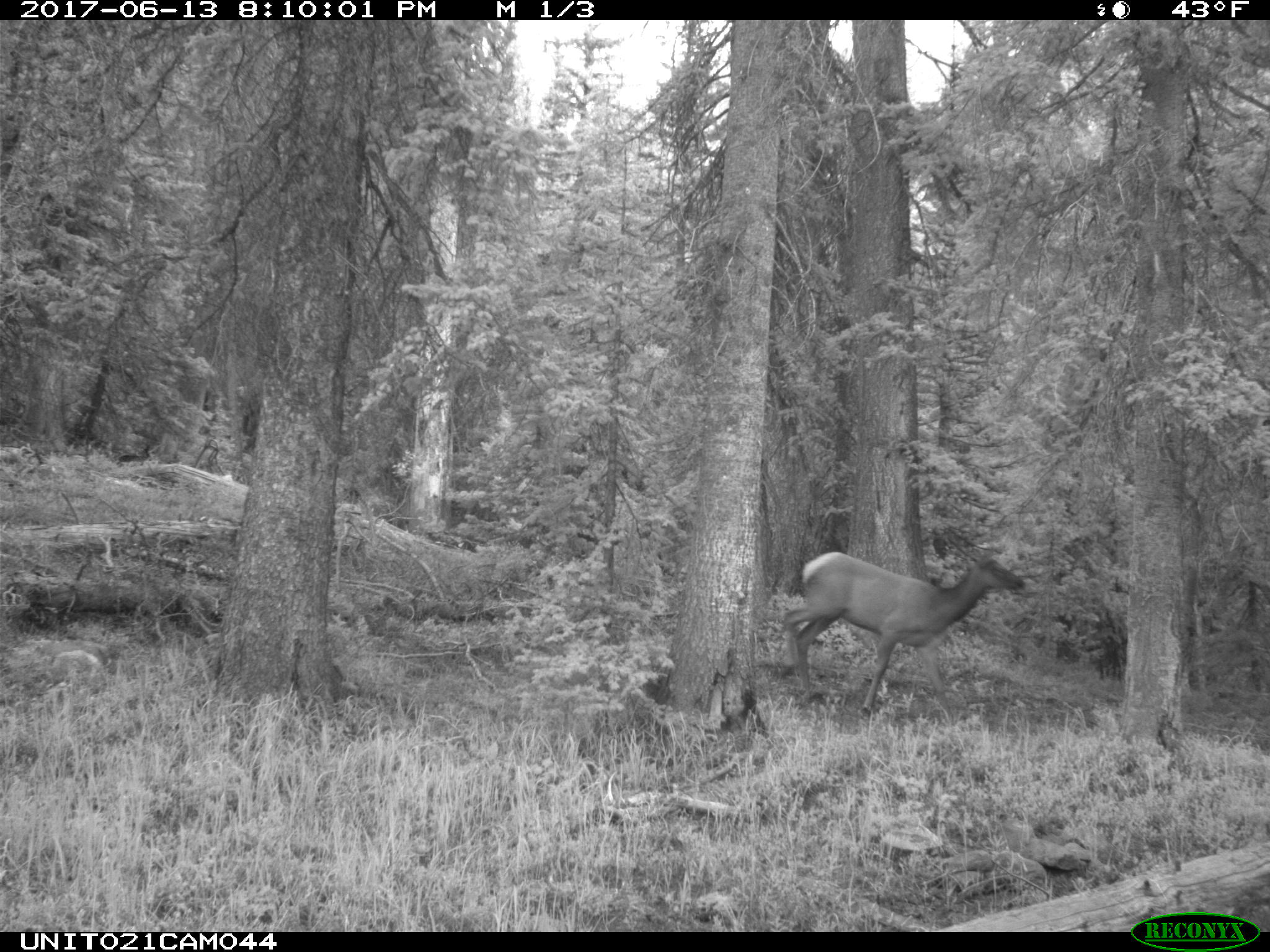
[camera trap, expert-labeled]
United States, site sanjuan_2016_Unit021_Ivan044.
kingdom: Animalia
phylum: Chordata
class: Mammalia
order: Artiodactyla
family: Cervidae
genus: Cervus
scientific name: Cervus elaphus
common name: red deer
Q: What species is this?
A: Cervus elaphus (red deer).